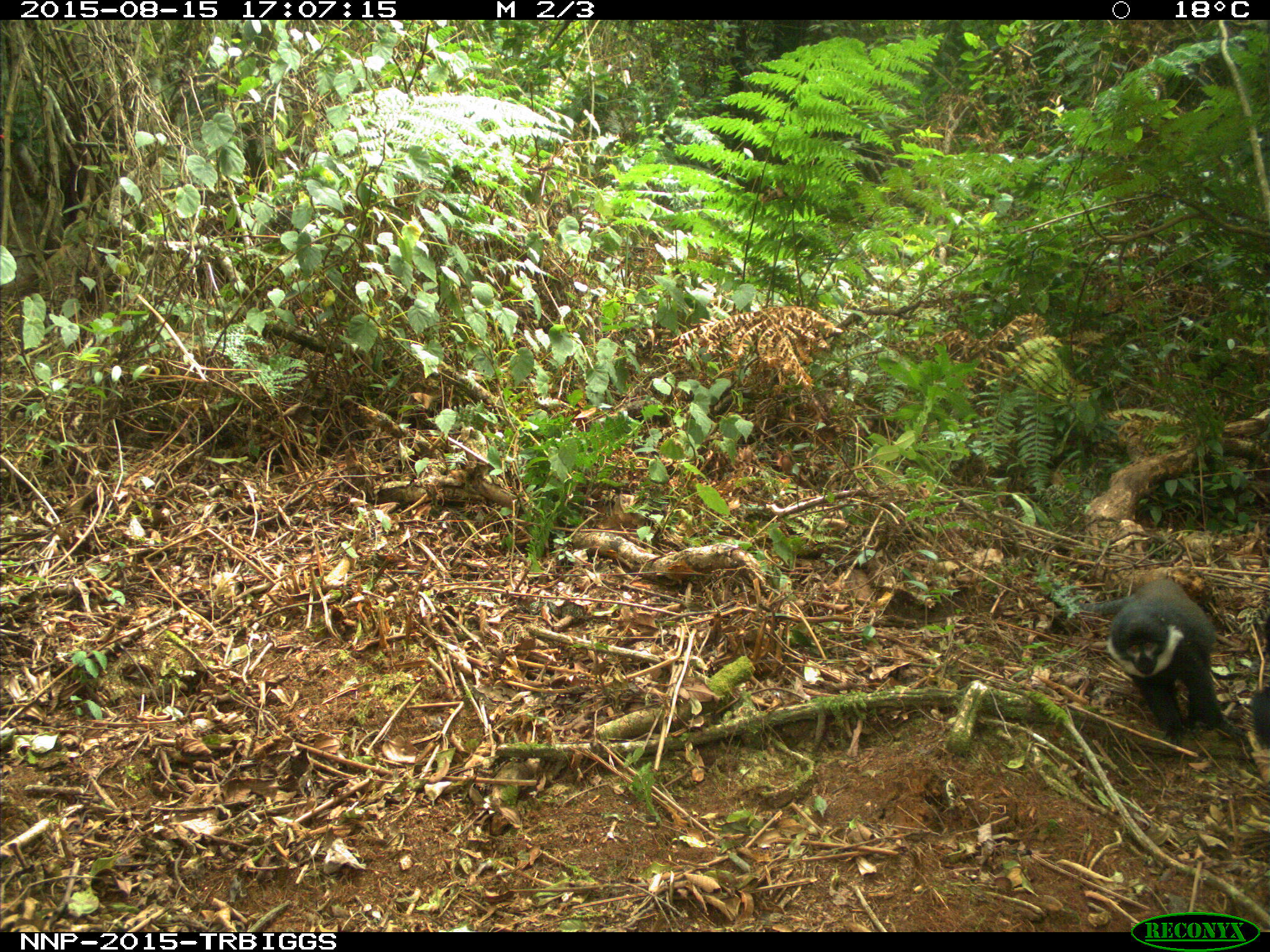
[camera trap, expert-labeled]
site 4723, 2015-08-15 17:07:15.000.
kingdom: Animalia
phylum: Chordata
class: Mammalia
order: Primates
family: Cercopithecidae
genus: Allochrocebus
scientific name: Allochrocebus lhoesti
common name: l'hoest's monkey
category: cercopithecus lhoesti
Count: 1.